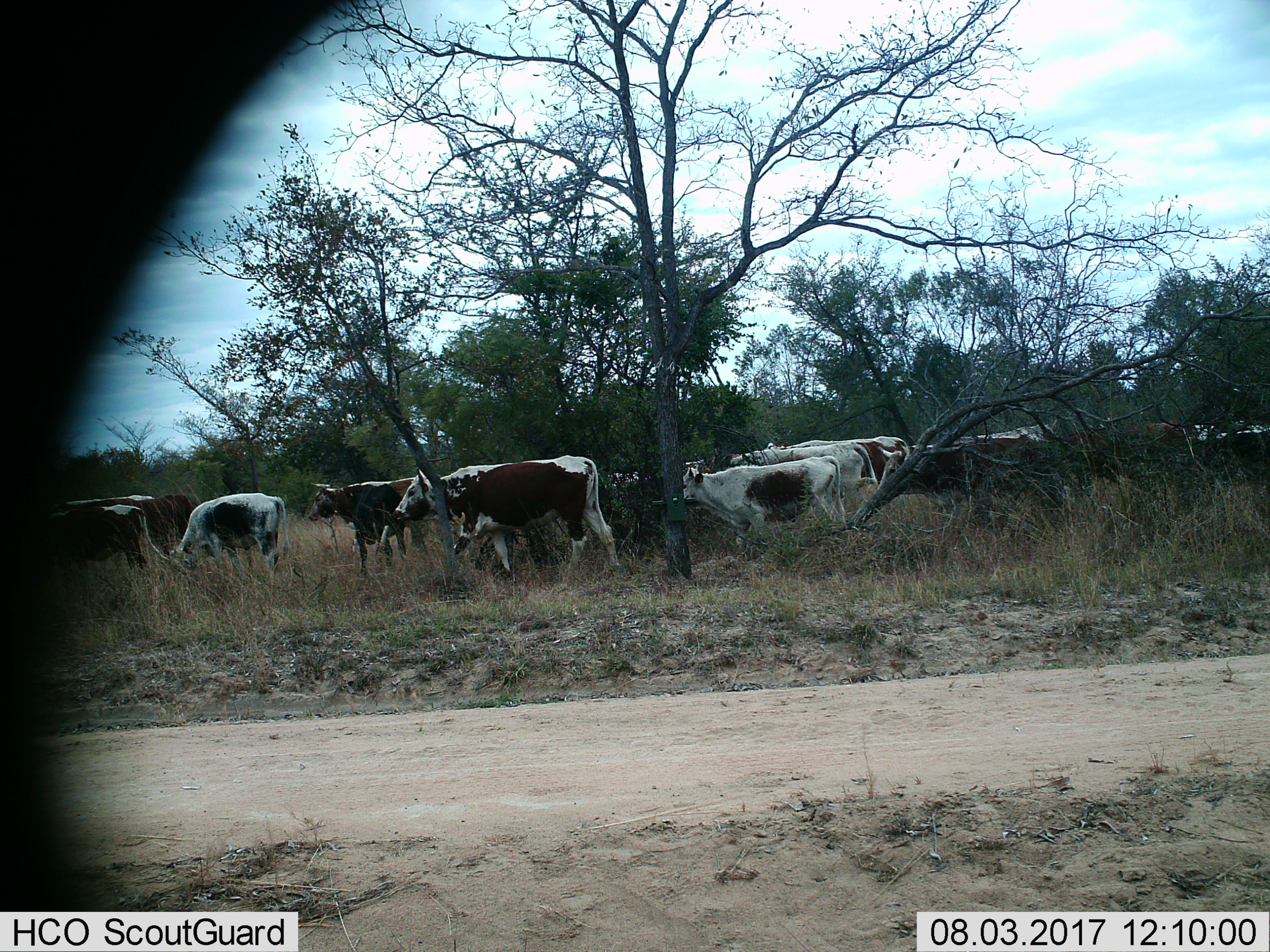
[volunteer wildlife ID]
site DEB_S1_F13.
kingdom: Animalia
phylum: Chordata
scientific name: Vertebrata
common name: domestic animal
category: domesticanimal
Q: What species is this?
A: Domesticanimal (domestic animal) (Vertebrata).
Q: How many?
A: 11-50.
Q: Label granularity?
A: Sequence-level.